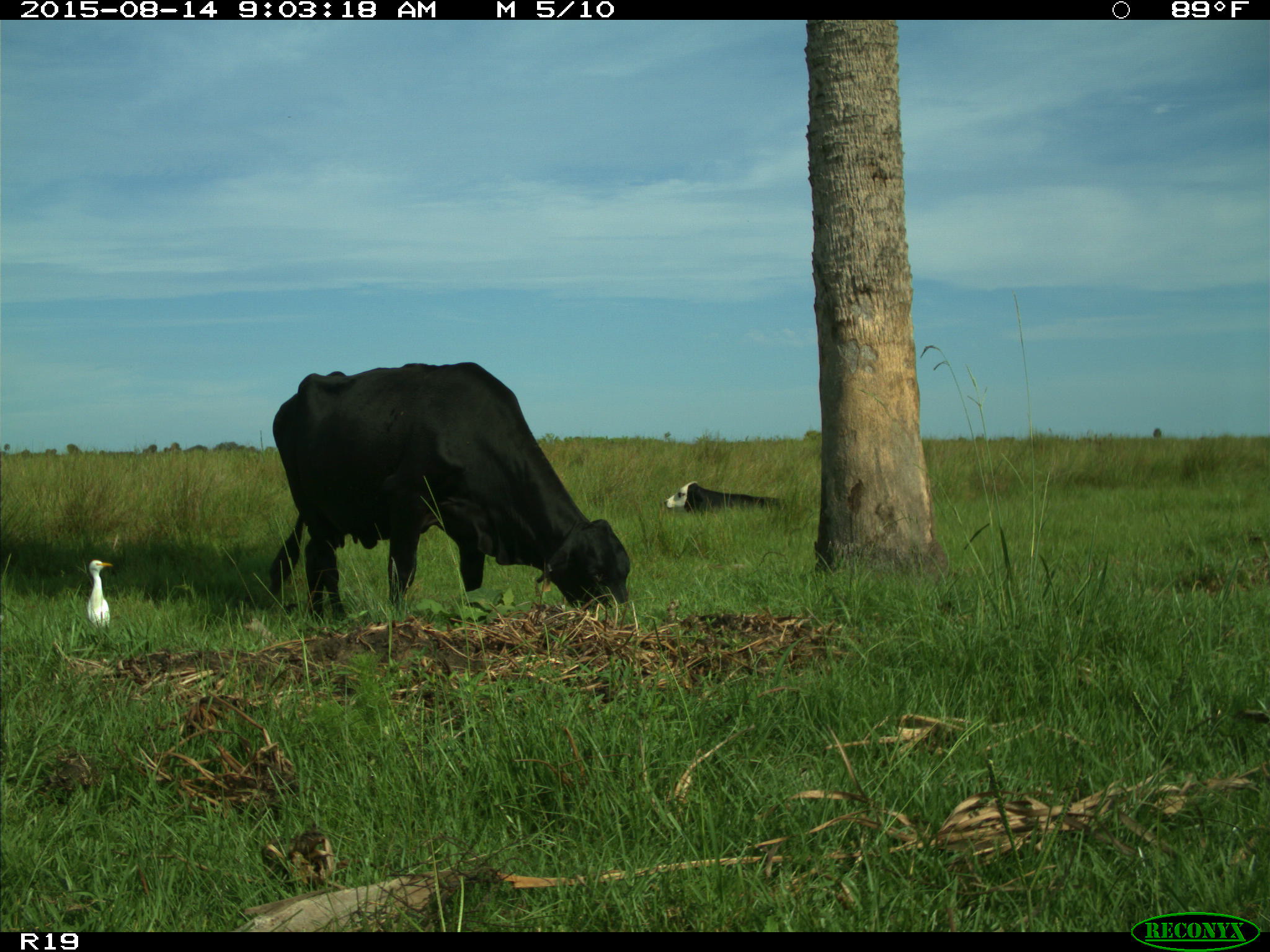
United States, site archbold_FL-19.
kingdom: Animalia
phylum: Chordata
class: Mammalia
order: Artiodactyla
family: Bovidae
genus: Bos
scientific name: Bos taurus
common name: domestic cow